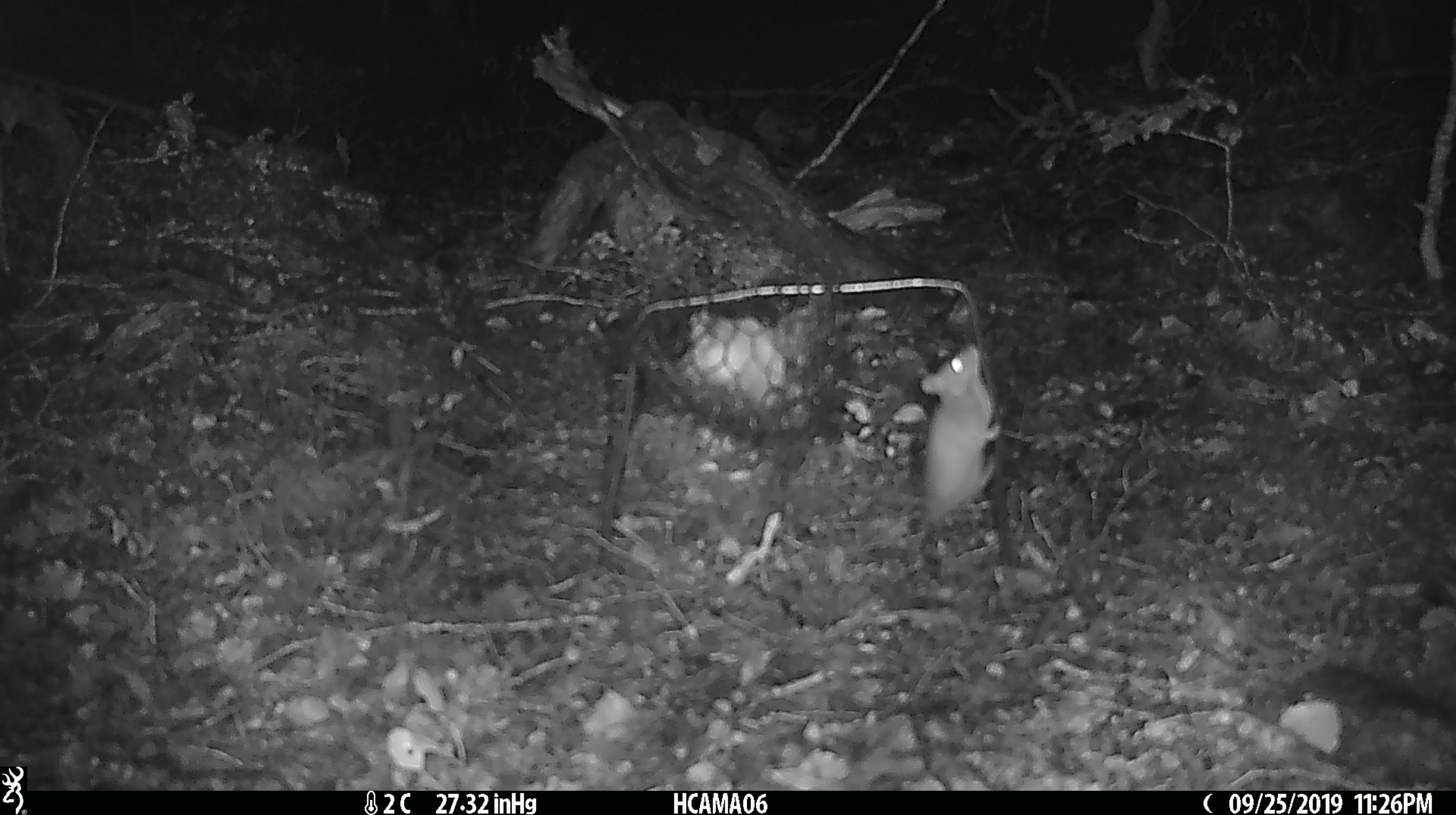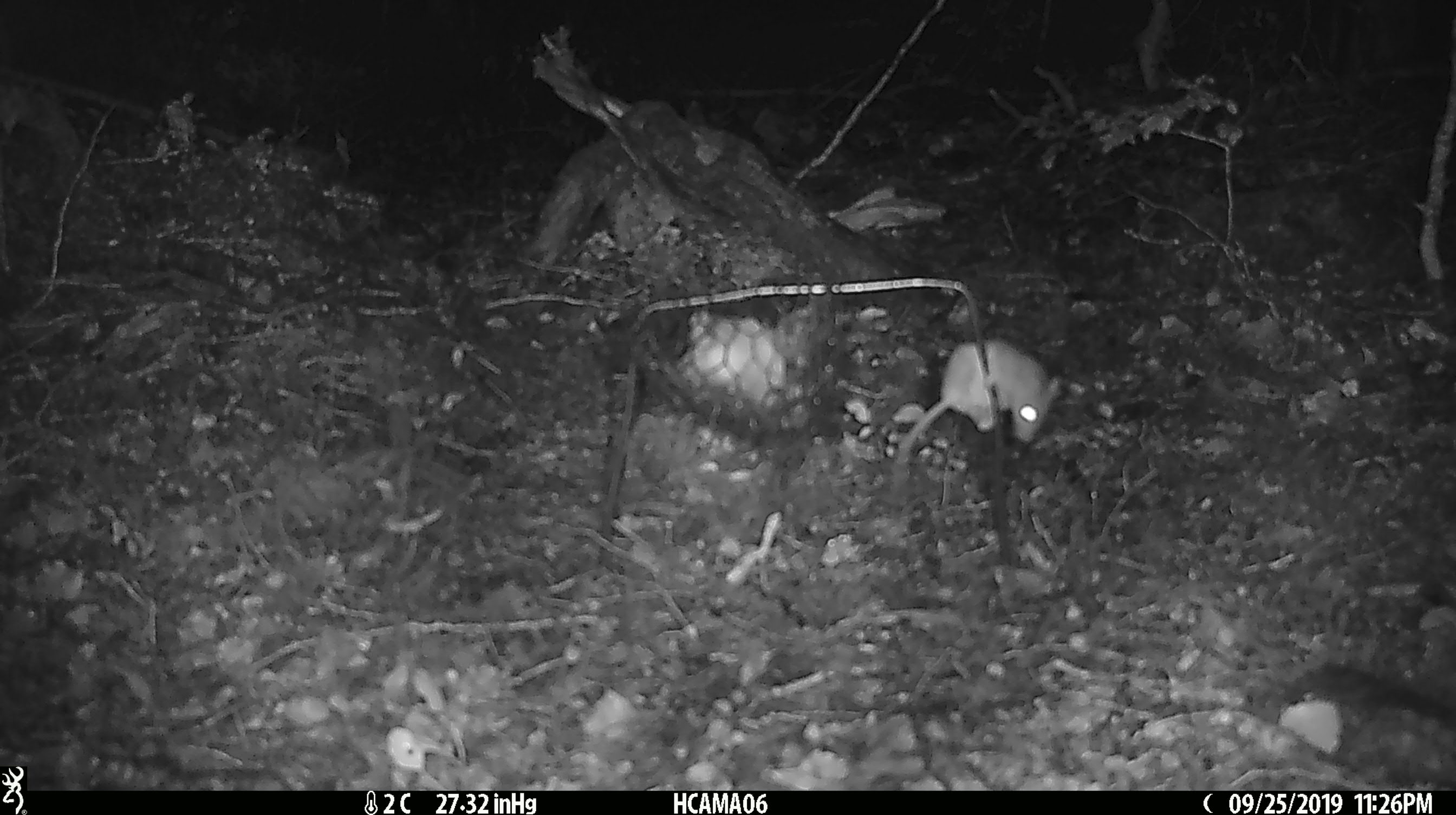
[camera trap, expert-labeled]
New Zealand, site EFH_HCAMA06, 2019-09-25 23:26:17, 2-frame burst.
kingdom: Animalia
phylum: Chordata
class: Mammalia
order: Rodentia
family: Muridae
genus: Mus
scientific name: Mus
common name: mouse